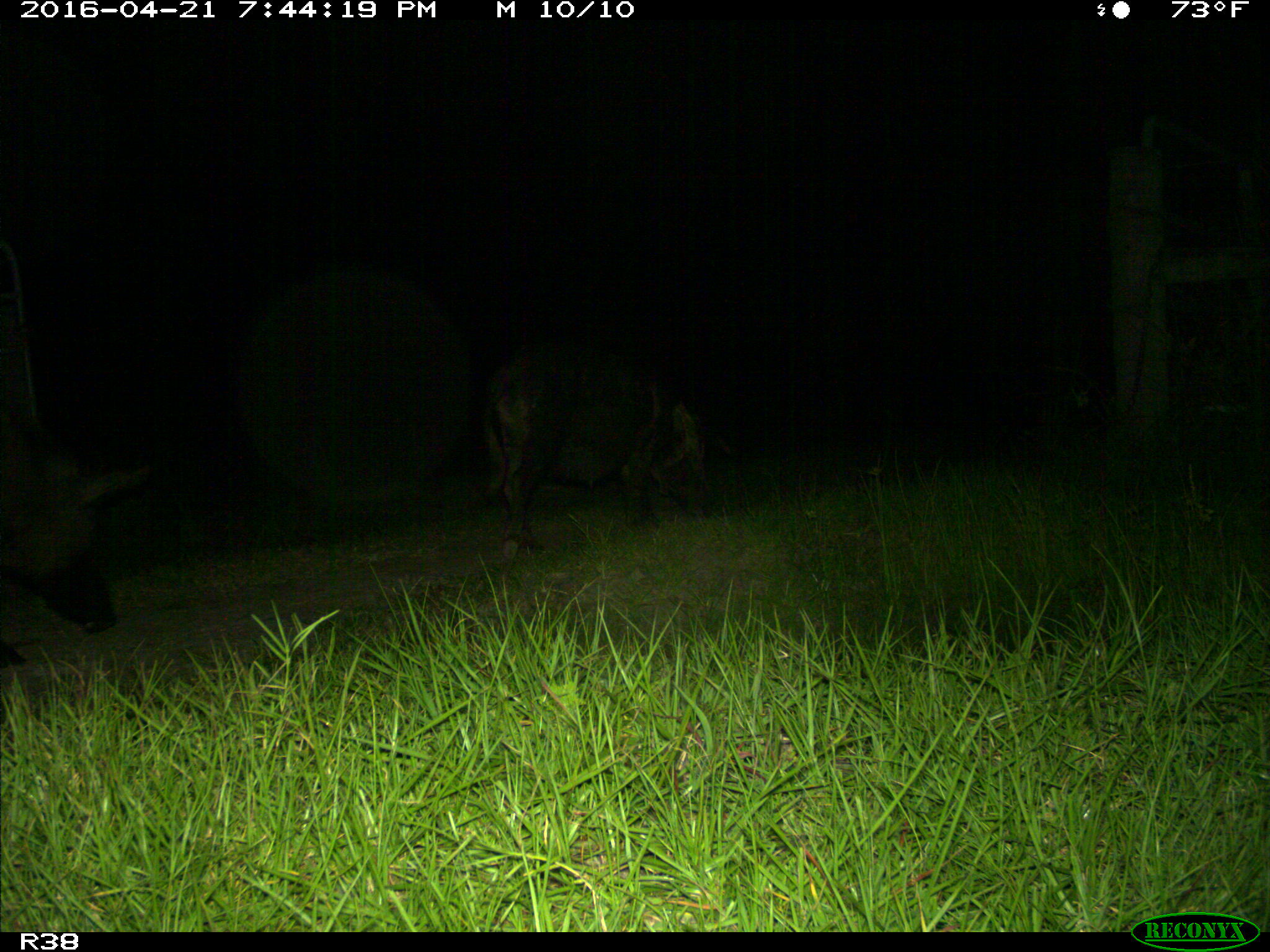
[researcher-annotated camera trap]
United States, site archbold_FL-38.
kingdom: Animalia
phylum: Chordata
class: Mammalia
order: Artiodactyla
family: Suidae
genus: Sus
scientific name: Sus scrofa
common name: wild boar